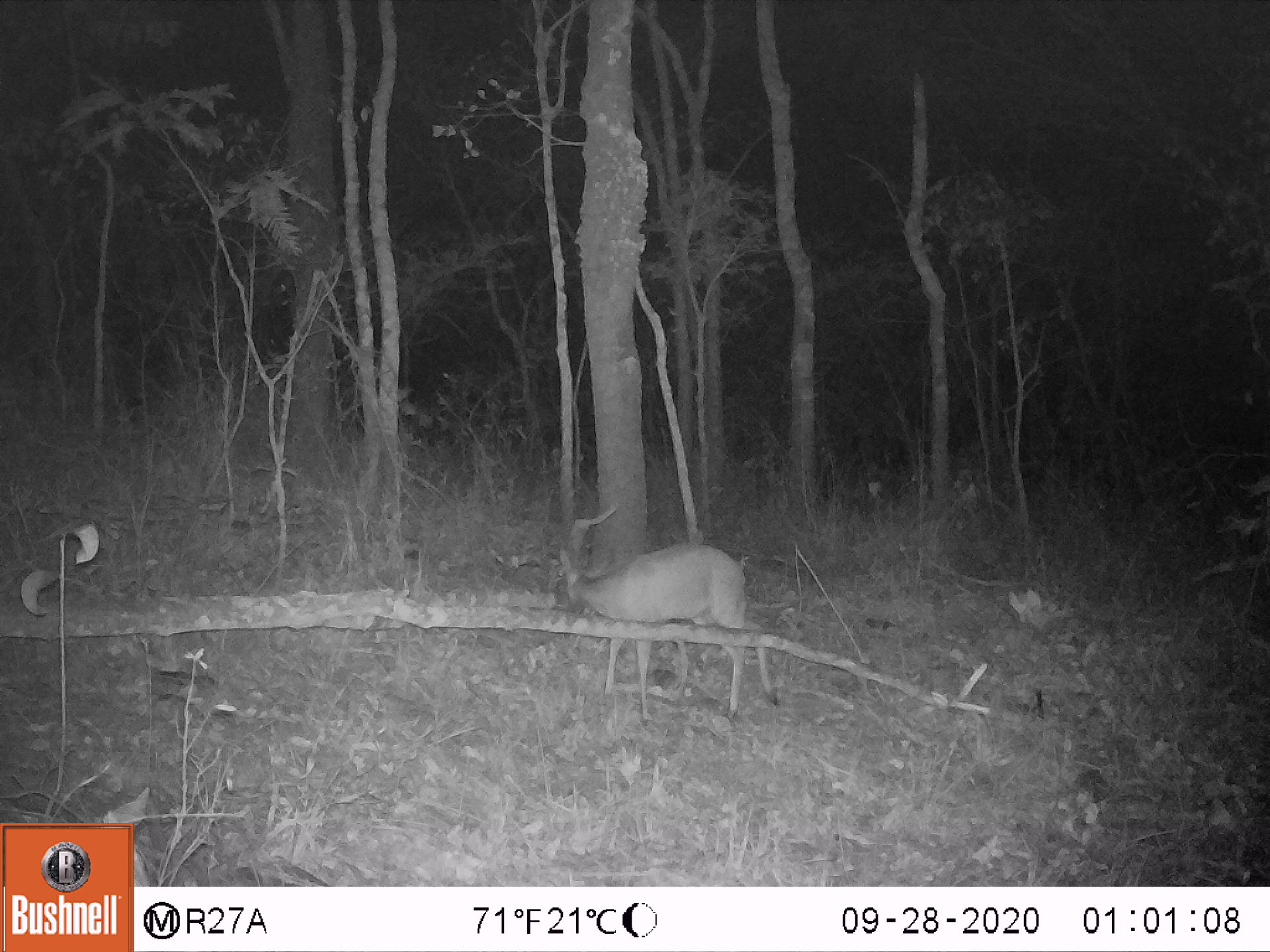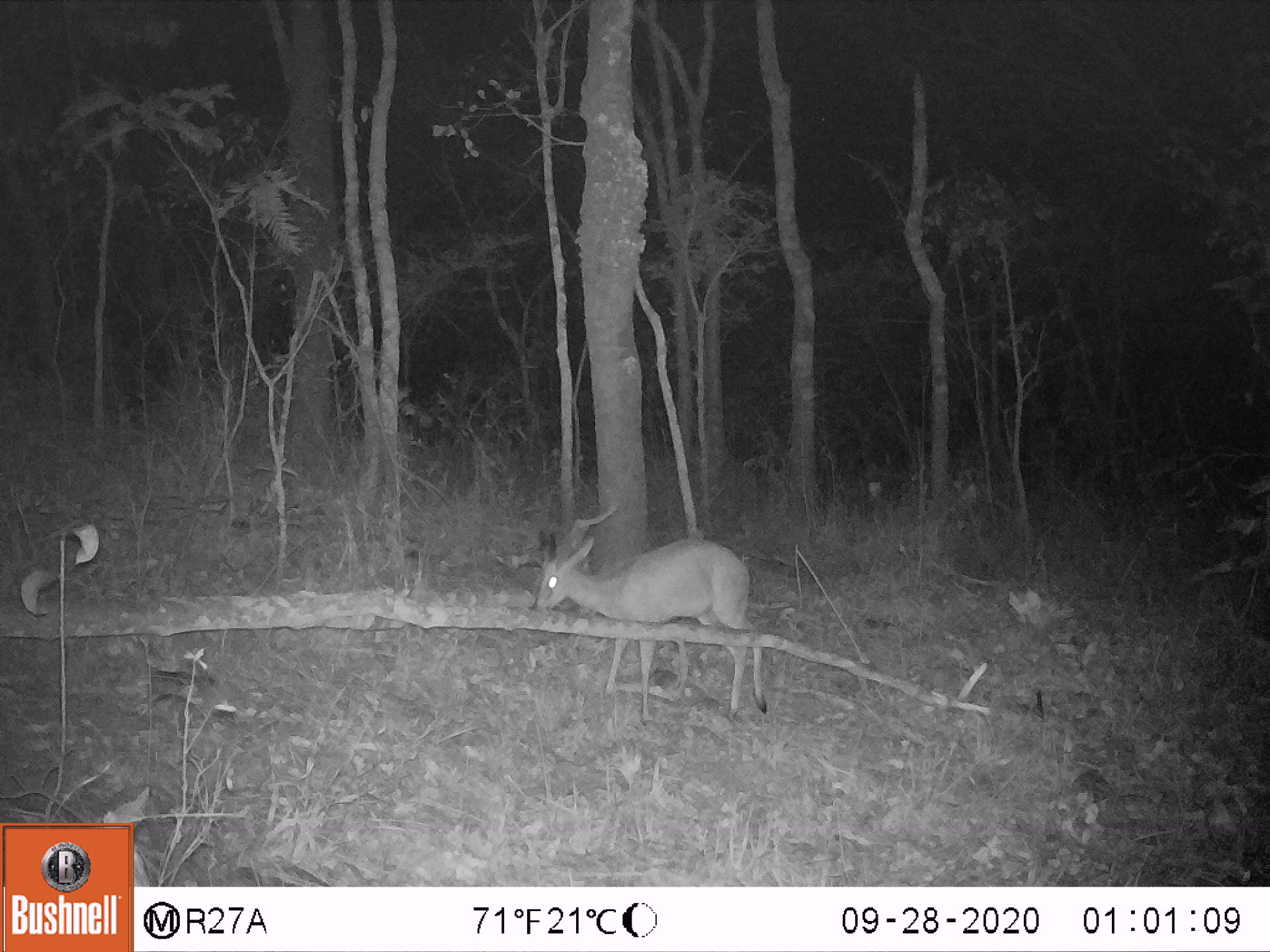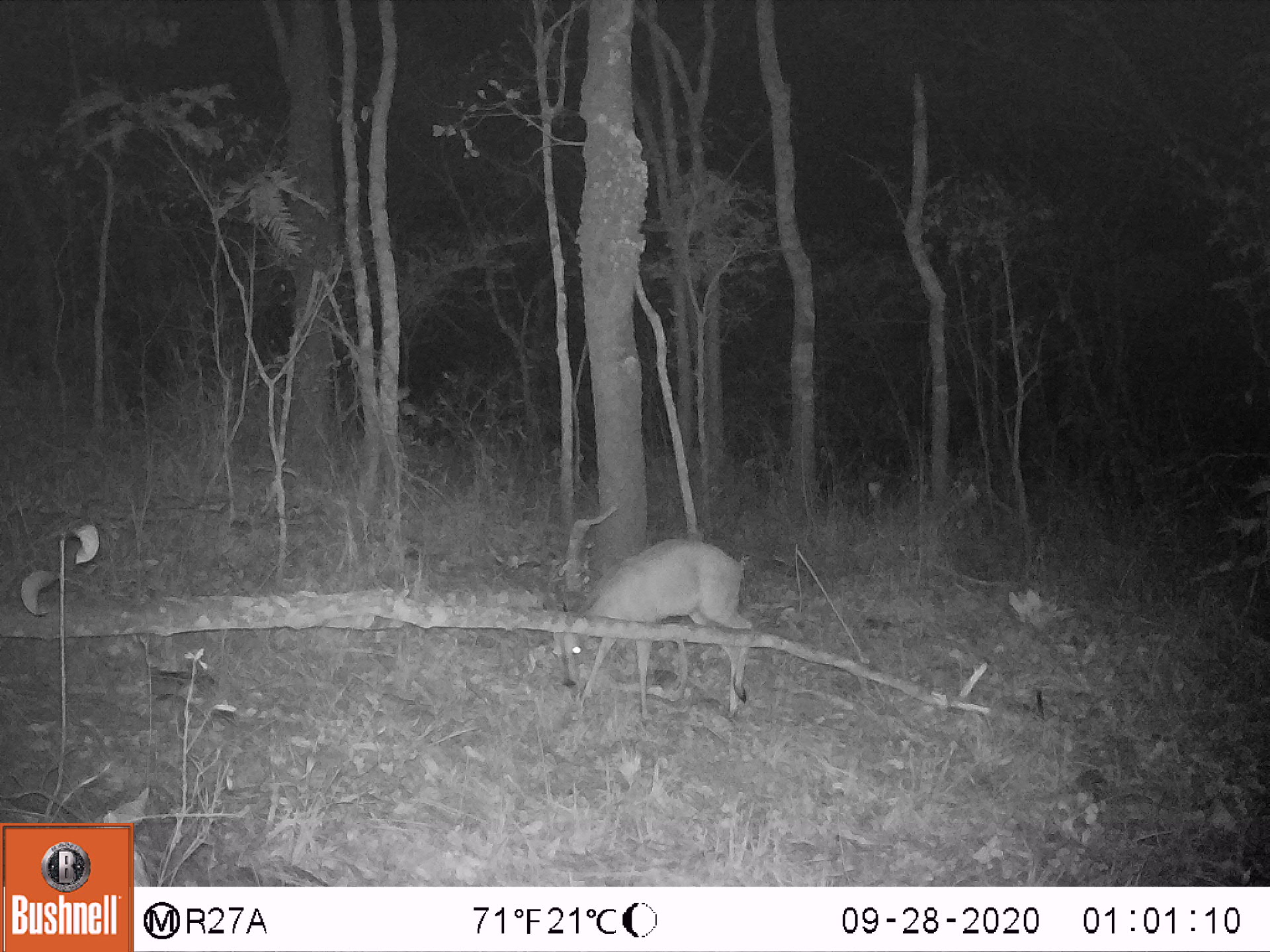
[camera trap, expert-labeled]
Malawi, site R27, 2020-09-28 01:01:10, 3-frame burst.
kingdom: Animalia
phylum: Chordata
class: Mammalia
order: Artiodactyla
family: Bovidae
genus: Sylvicapra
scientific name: Sylvicapra grimmia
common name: common duiker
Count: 1.